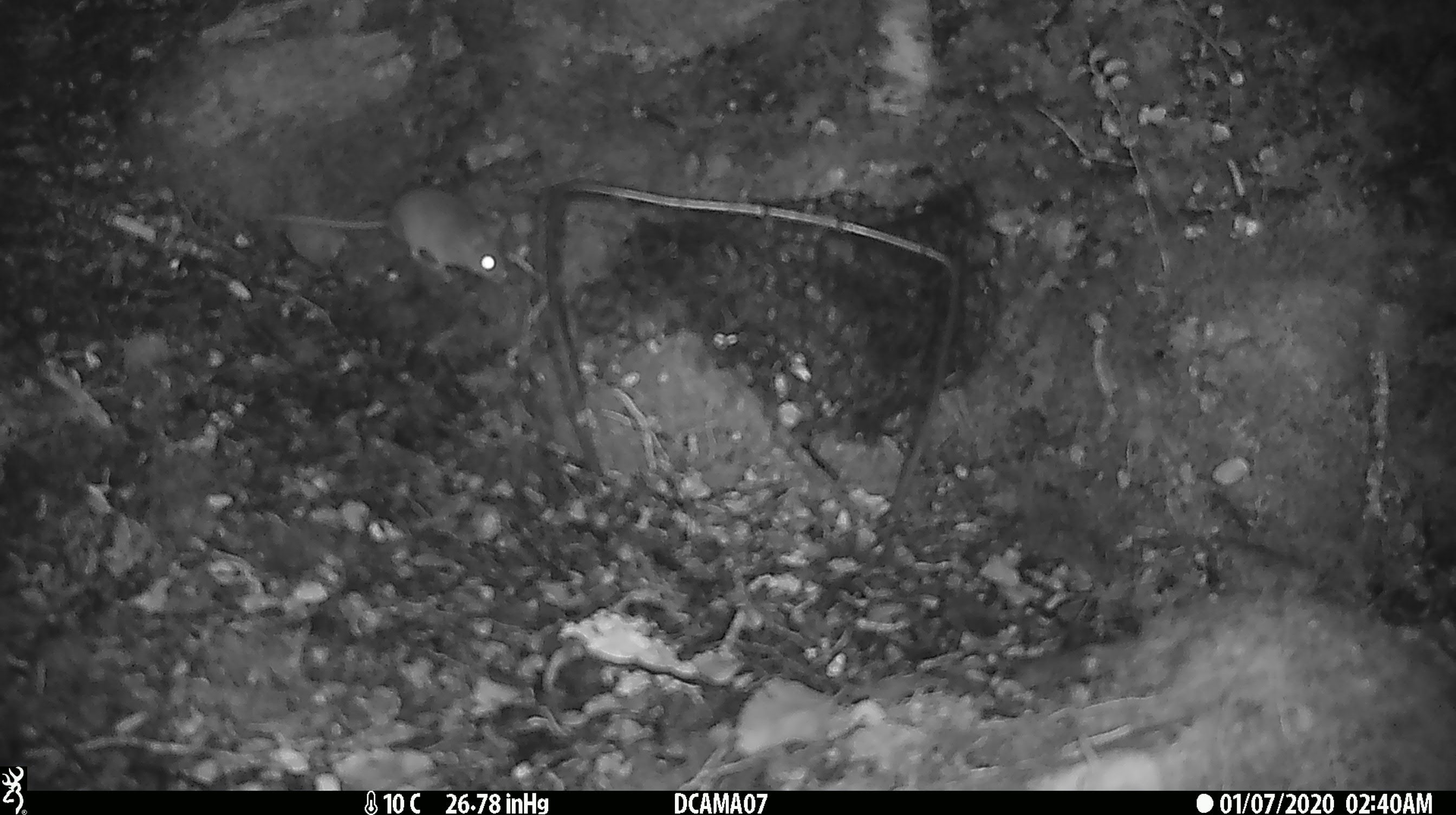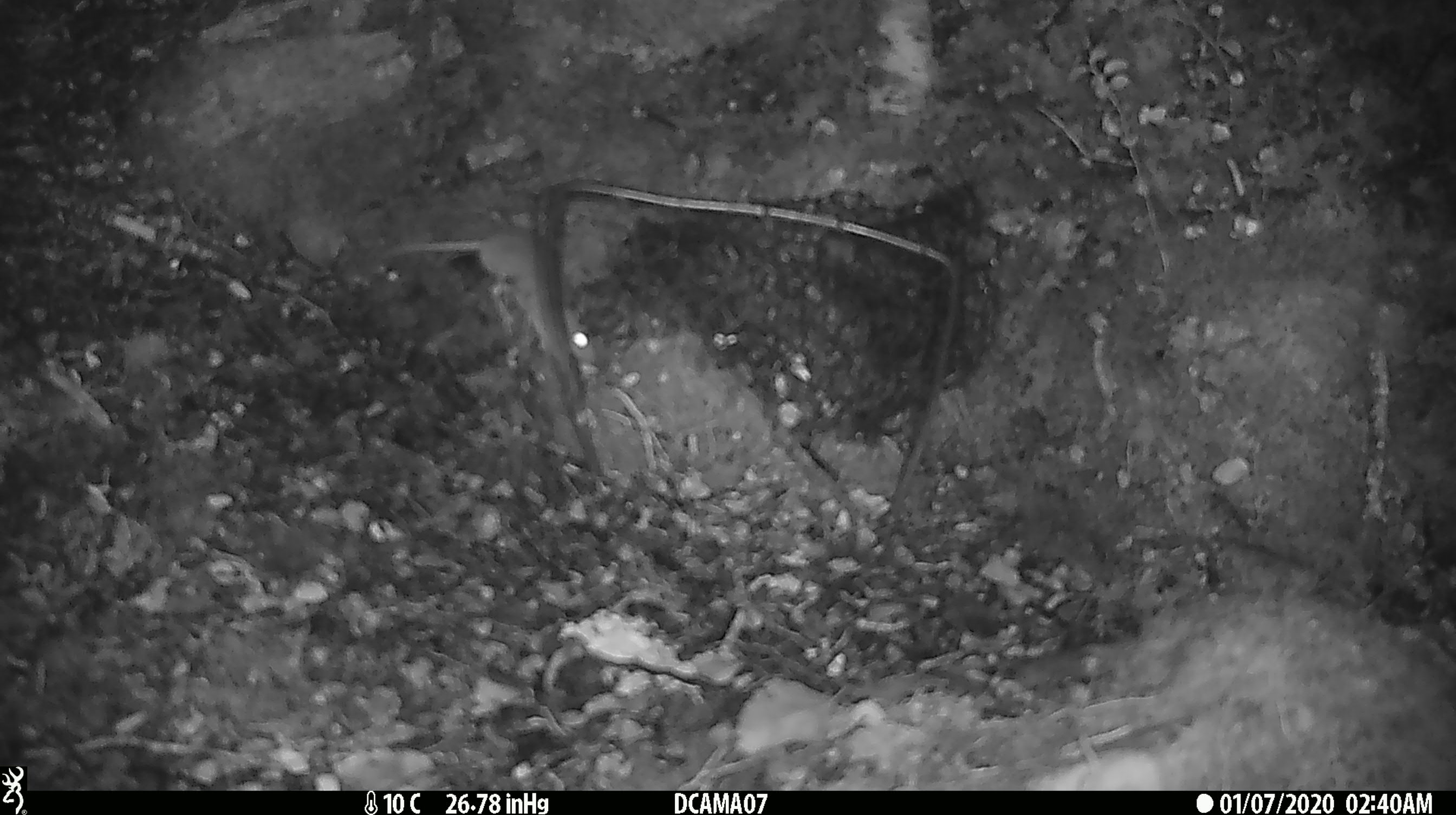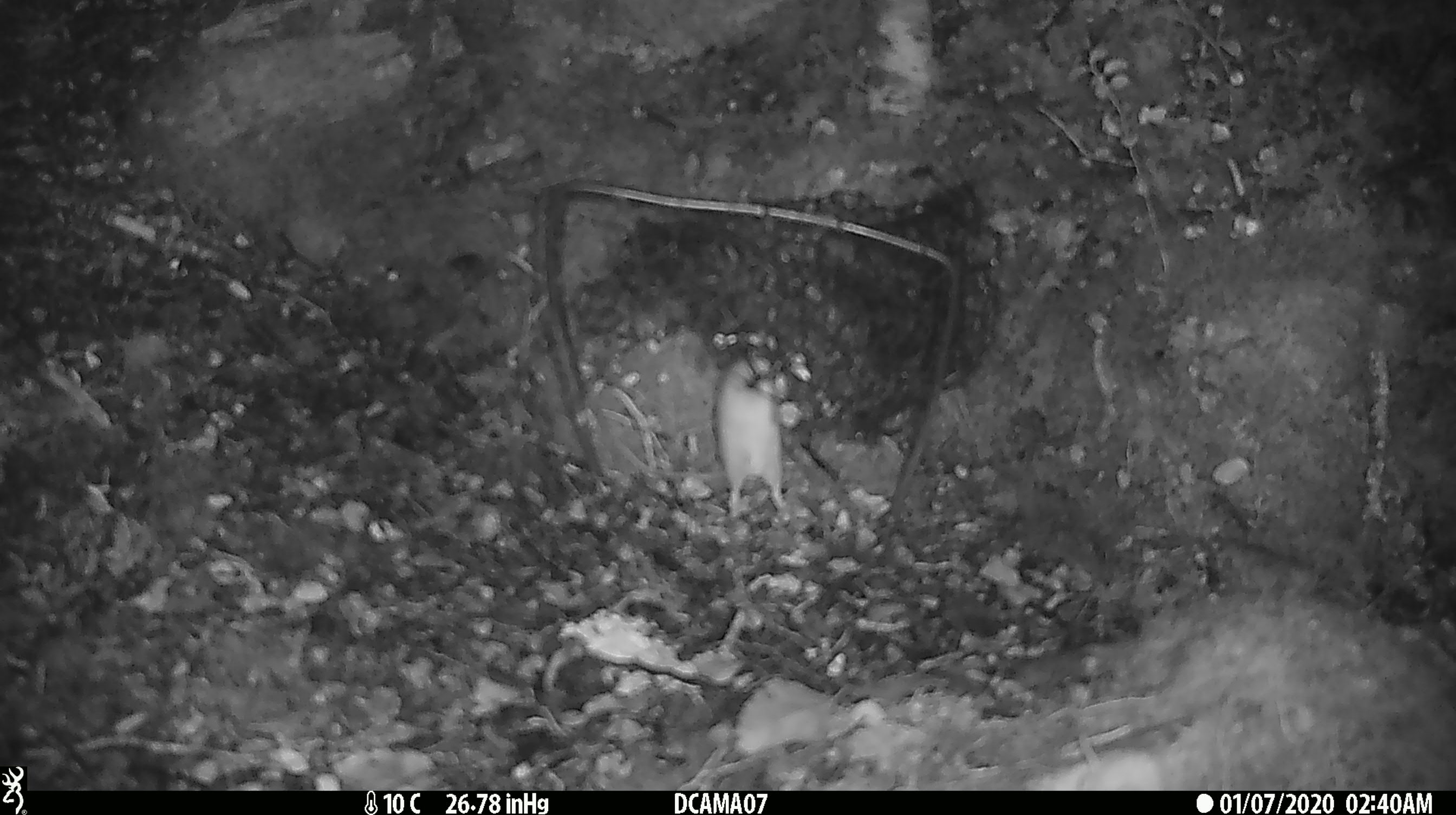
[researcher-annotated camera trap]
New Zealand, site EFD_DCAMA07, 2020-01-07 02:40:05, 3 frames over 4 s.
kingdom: Animalia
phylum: Chordata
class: Mammalia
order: Rodentia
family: Muridae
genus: Mus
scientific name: Mus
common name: mouse